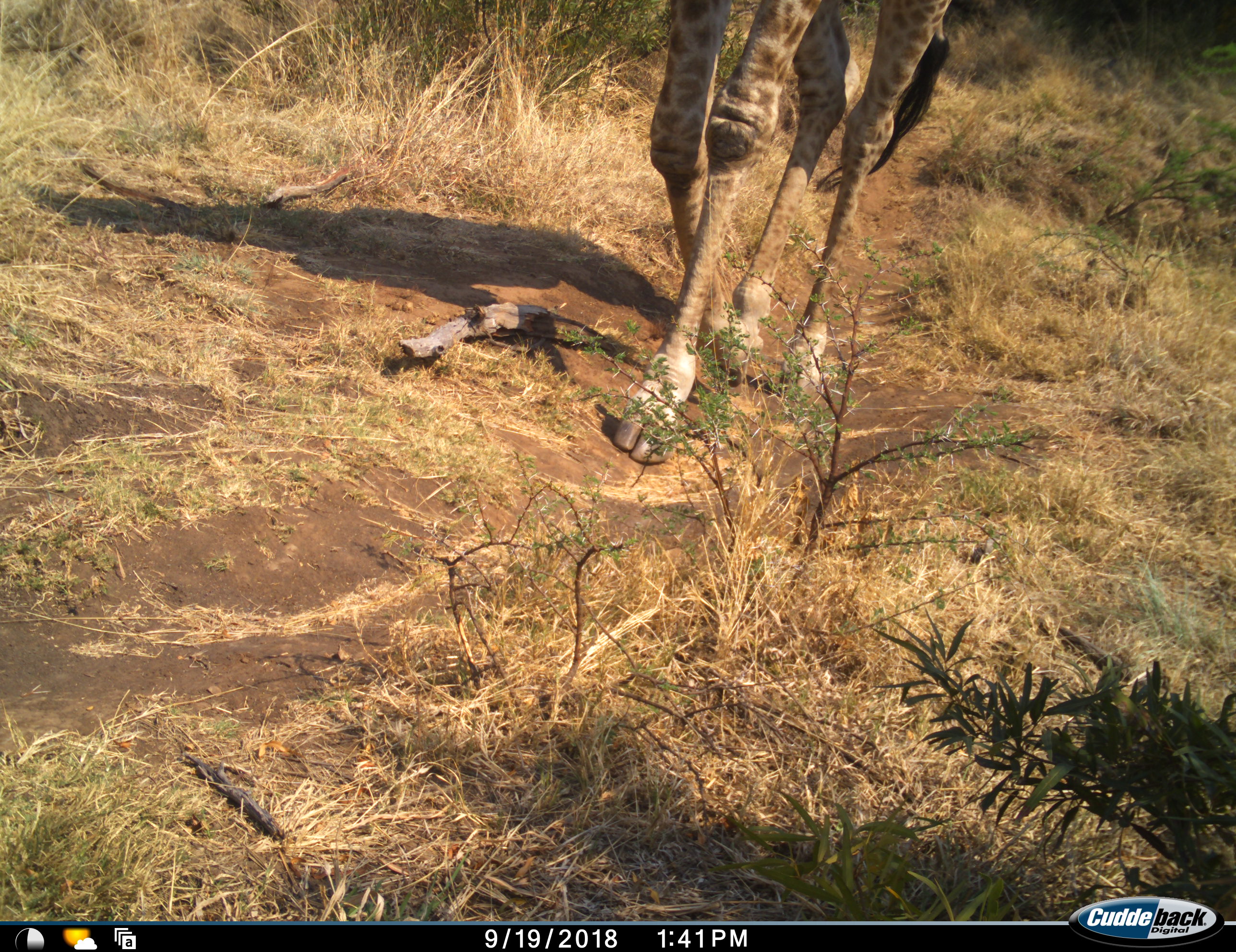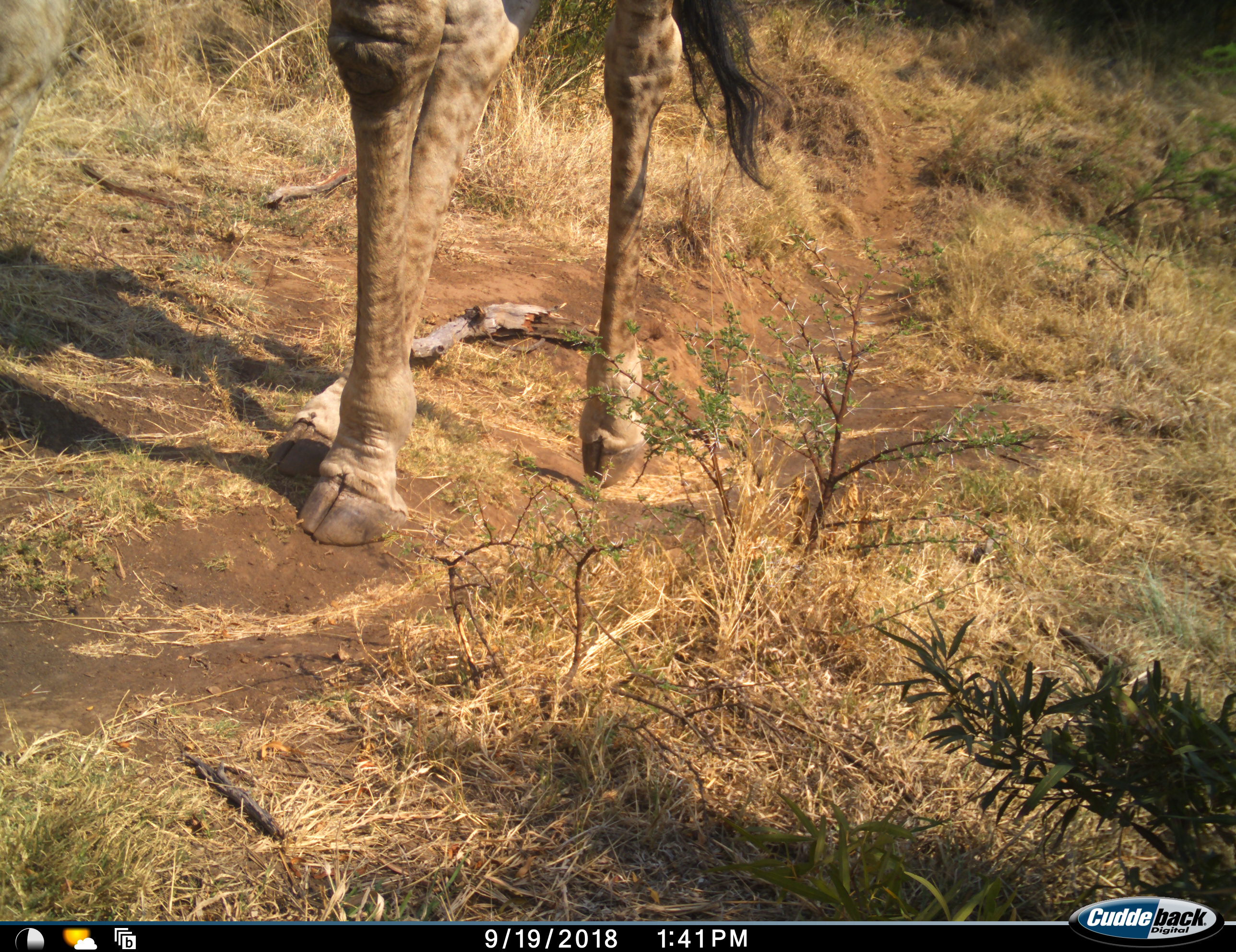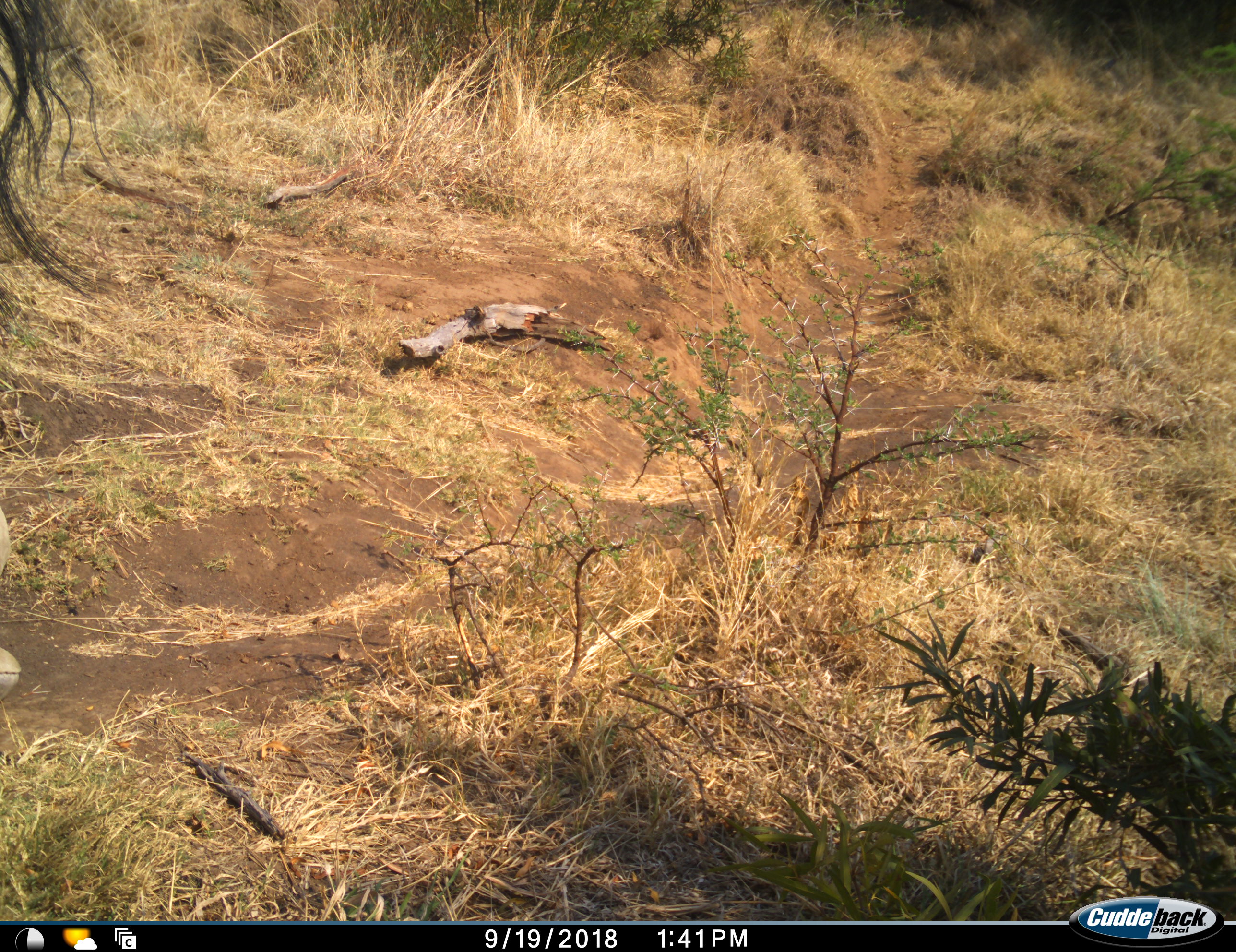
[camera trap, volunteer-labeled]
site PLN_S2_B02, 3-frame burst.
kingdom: Animalia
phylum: Chordata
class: Mammalia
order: Artiodactyla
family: Giraffidae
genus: Giraffa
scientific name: Giraffa camelopardalis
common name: giraffe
Giraffe (Giraffa camelopardalis), count 1. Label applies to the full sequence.